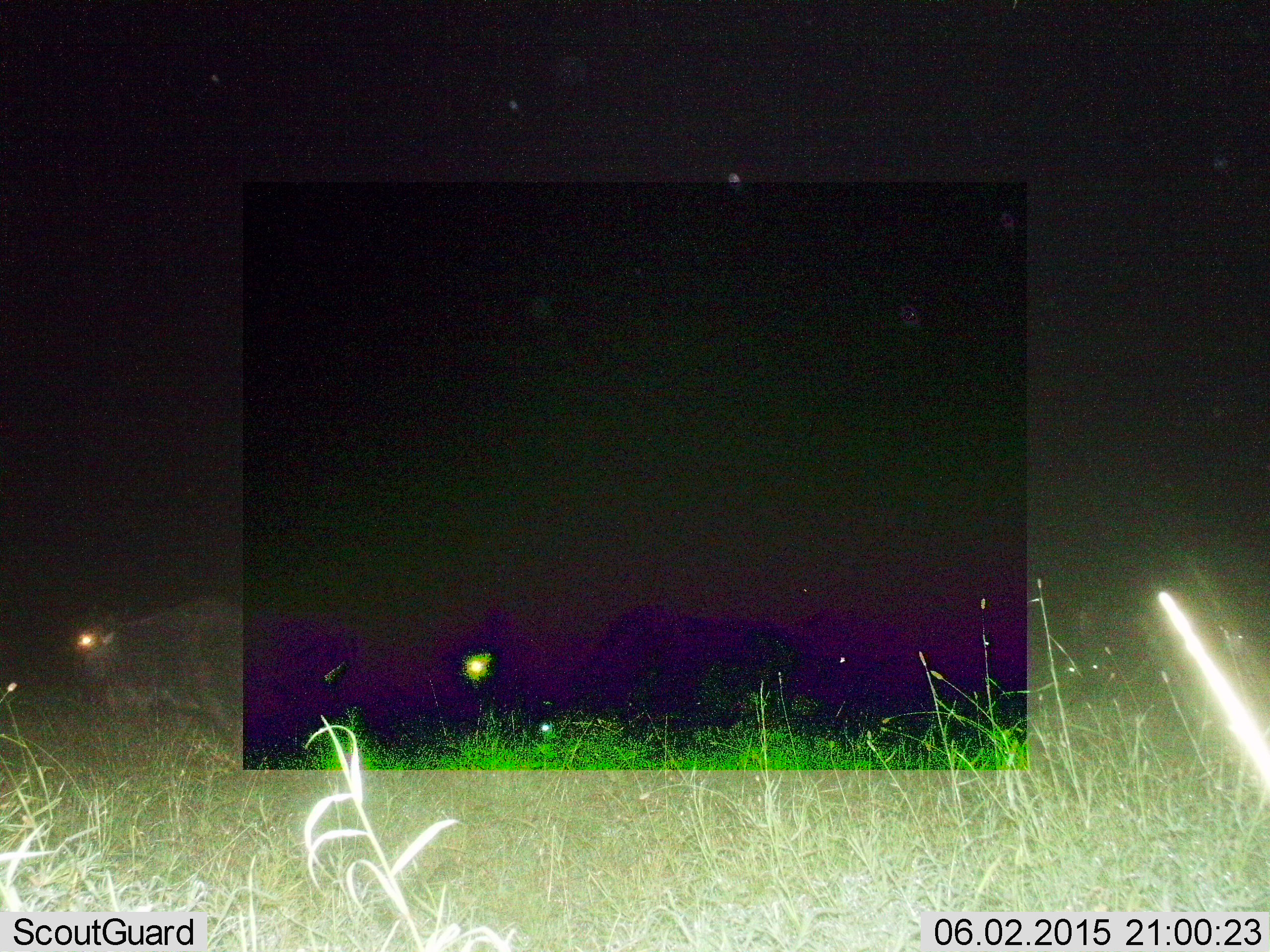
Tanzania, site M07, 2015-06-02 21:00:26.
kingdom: Animalia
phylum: Chordata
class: Mammalia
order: Artiodactyla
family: Bovidae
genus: Connochaetes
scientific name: Connochaetes taurinus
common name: blue wildebeest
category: wildebeest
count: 1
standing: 50%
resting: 0%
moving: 50%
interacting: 0%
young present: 0%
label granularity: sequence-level